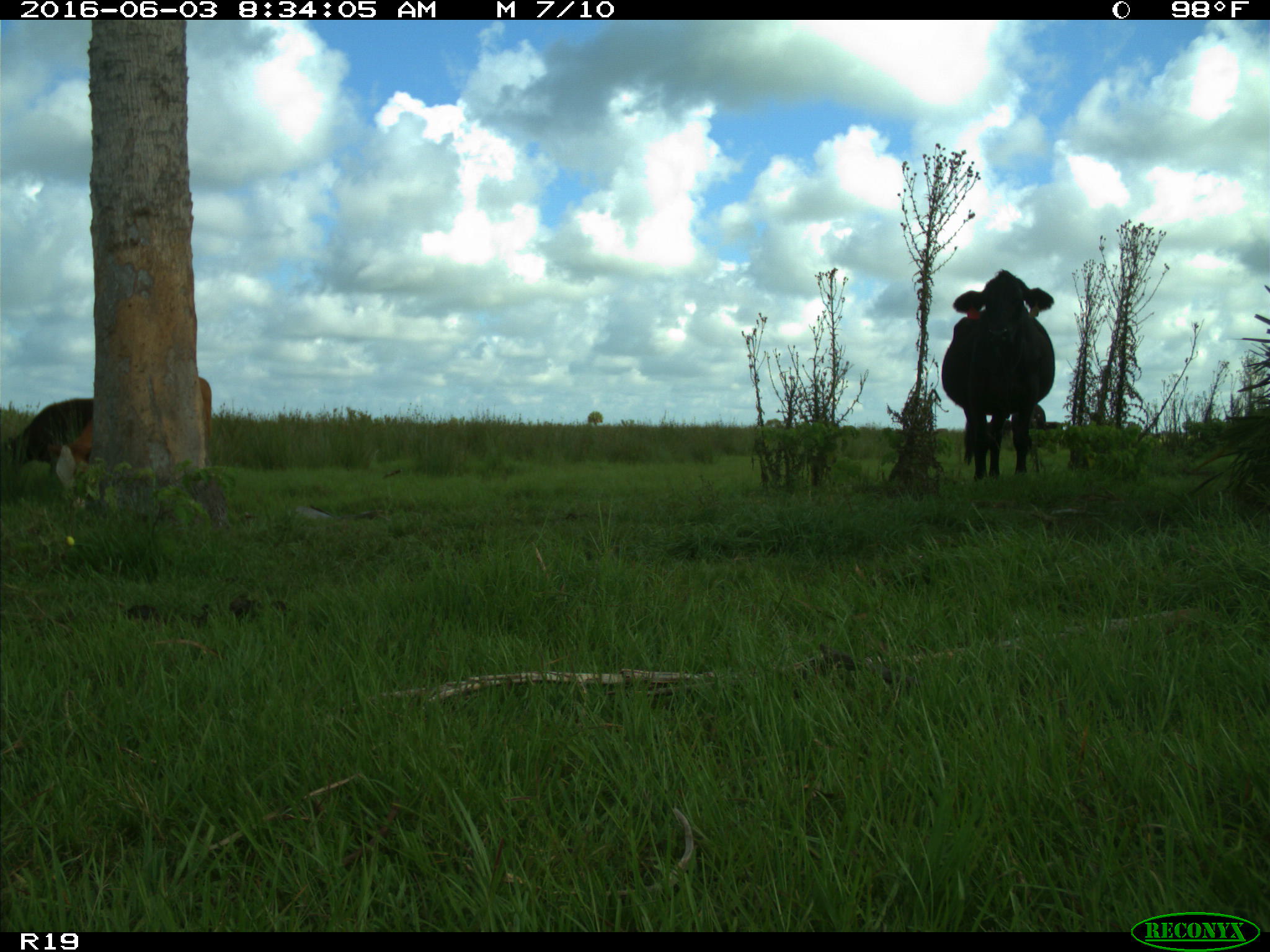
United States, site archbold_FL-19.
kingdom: Animalia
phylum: Chordata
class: Mammalia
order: Artiodactyla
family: Bovidae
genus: Bos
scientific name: Bos taurus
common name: domestic cow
Bos taurus (domestic cow).